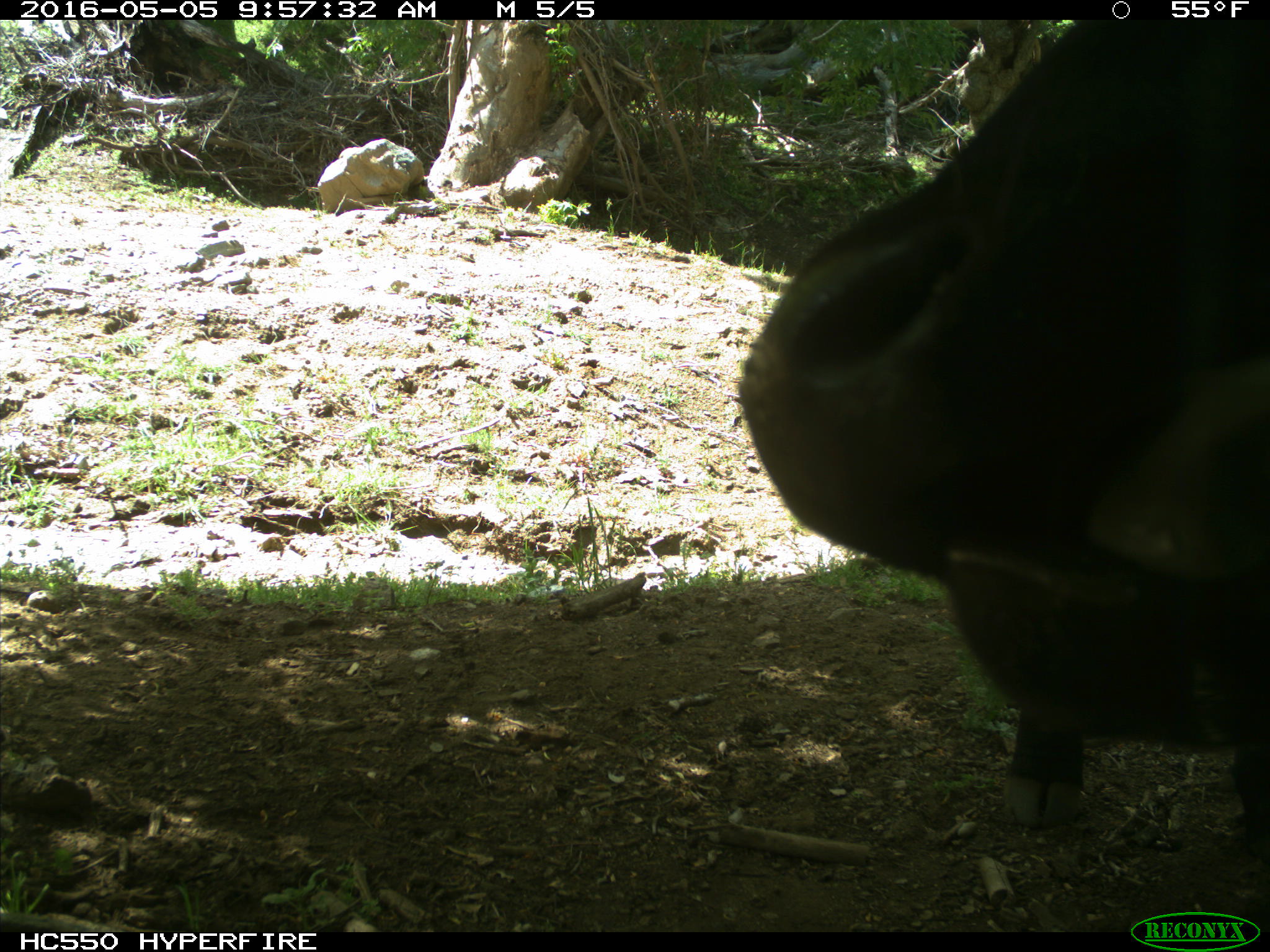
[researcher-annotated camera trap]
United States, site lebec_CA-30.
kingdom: Animalia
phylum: Chordata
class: Mammalia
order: Artiodactyla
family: Bovidae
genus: Bos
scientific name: Bos taurus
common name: domestic cow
Bos taurus (domestic cow).